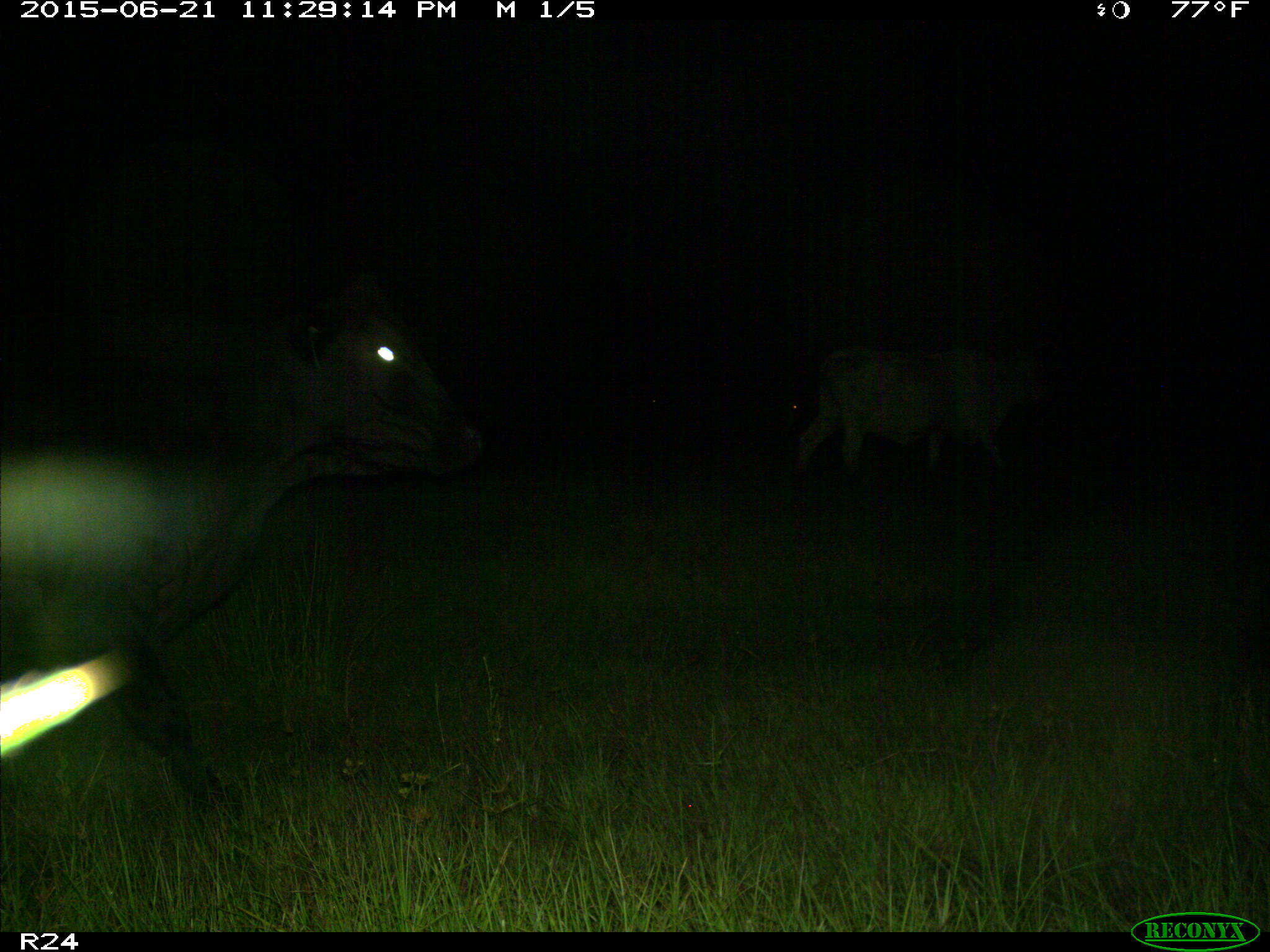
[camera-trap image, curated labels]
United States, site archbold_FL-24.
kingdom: Animalia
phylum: Chordata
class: Mammalia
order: Artiodactyla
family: Bovidae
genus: Bos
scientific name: Bos taurus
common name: domestic cow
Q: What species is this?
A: Bos taurus (domestic cow).